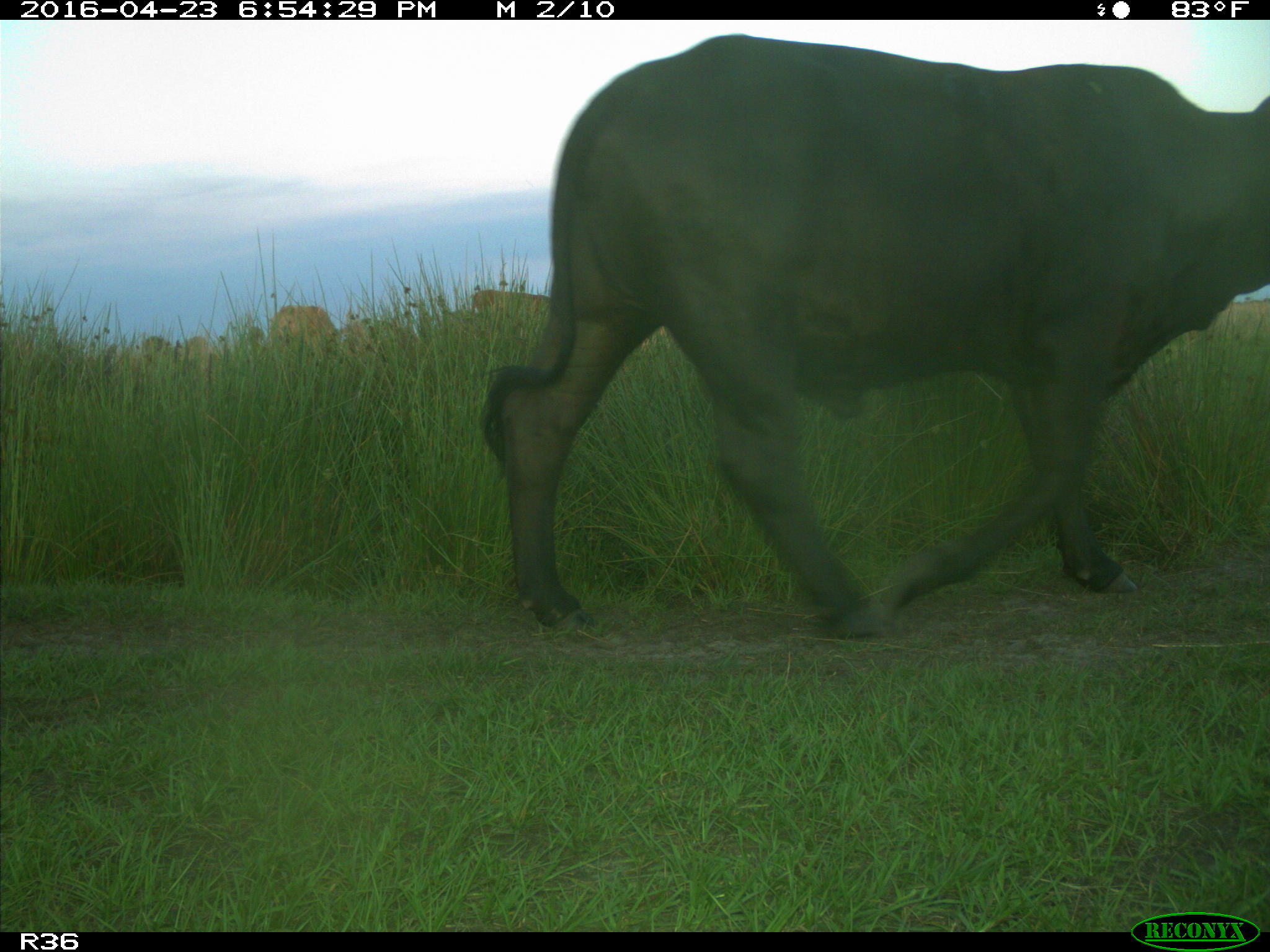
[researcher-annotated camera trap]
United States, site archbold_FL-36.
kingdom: Animalia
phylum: Chordata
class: Mammalia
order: Artiodactyla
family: Bovidae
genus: Bos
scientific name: Bos taurus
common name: domestic cow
Bos taurus (domestic cow).